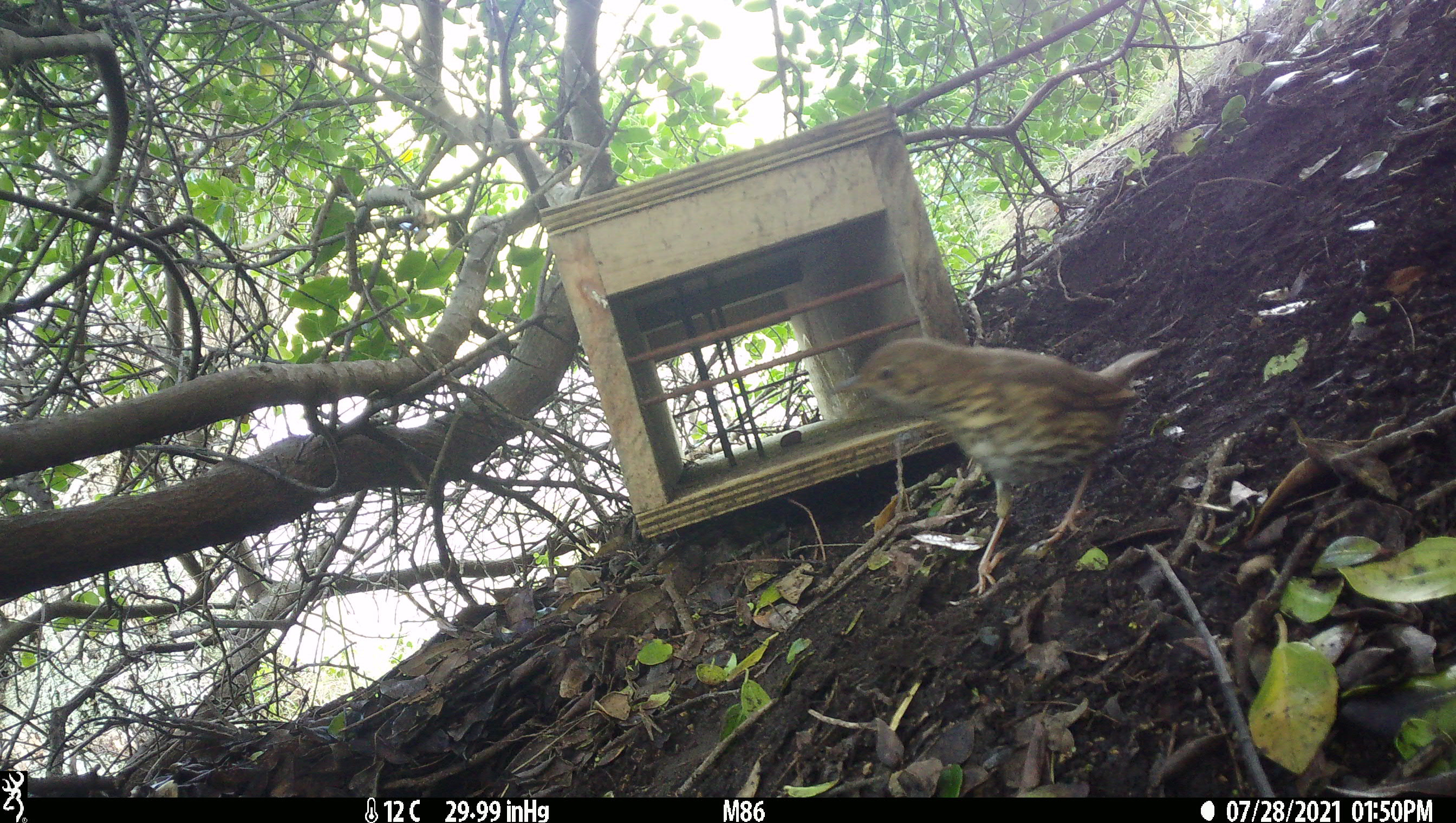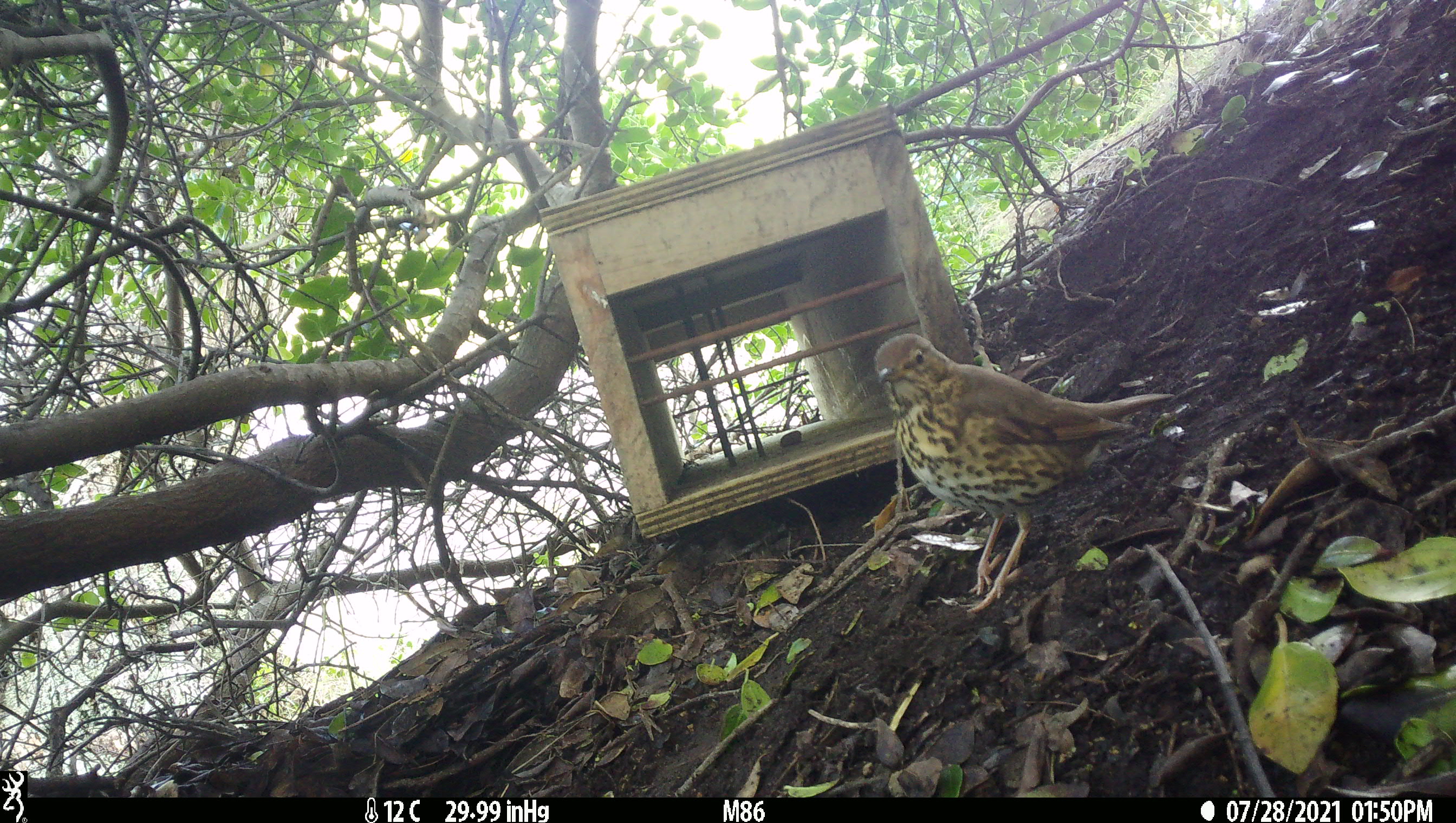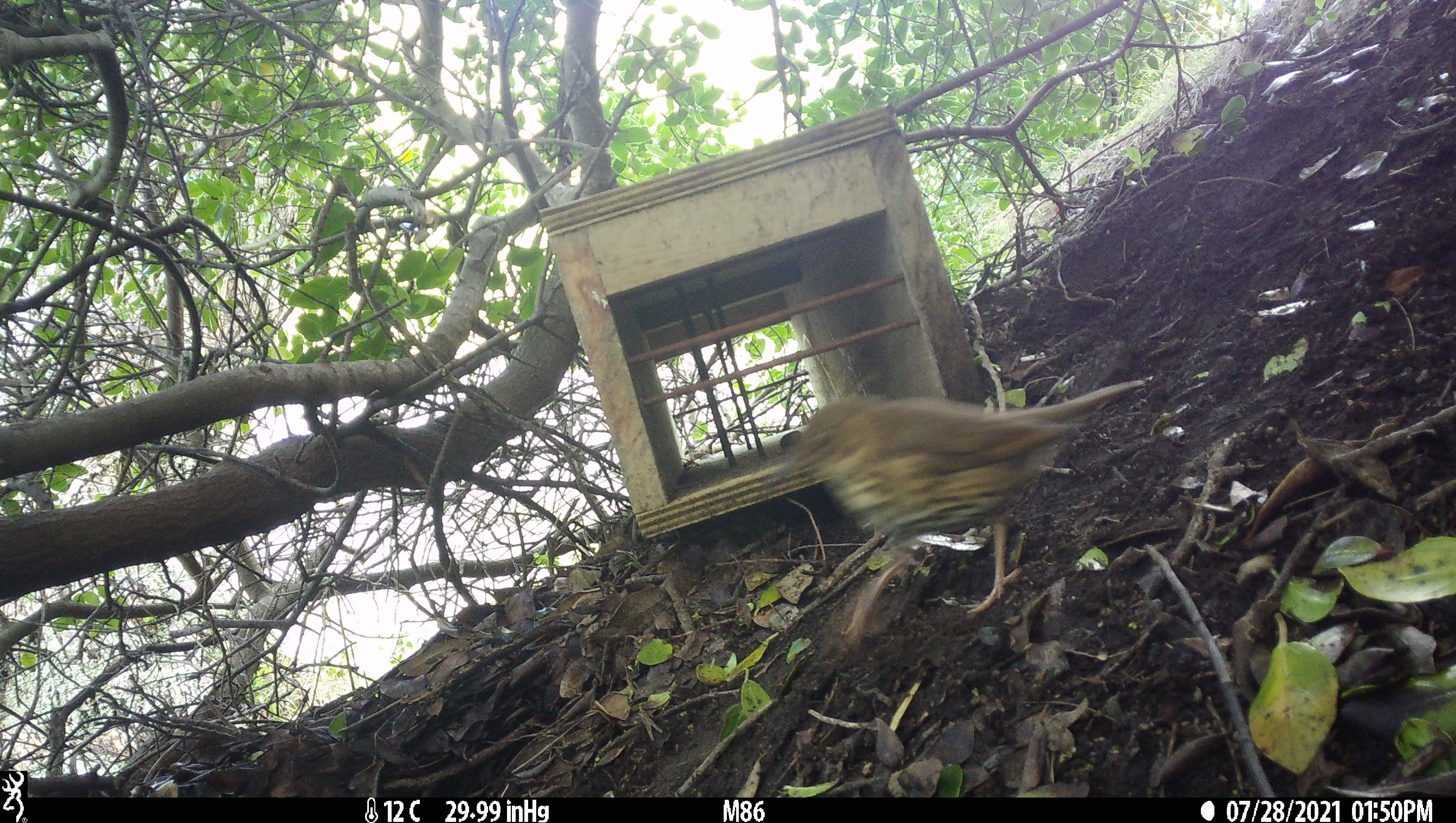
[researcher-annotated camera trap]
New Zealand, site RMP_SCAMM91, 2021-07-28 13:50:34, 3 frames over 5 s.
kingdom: Animalia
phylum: Chordata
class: Aves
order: Passeriformes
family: Turdidae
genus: Turdus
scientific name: Turdus philomelos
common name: song thrush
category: thrush